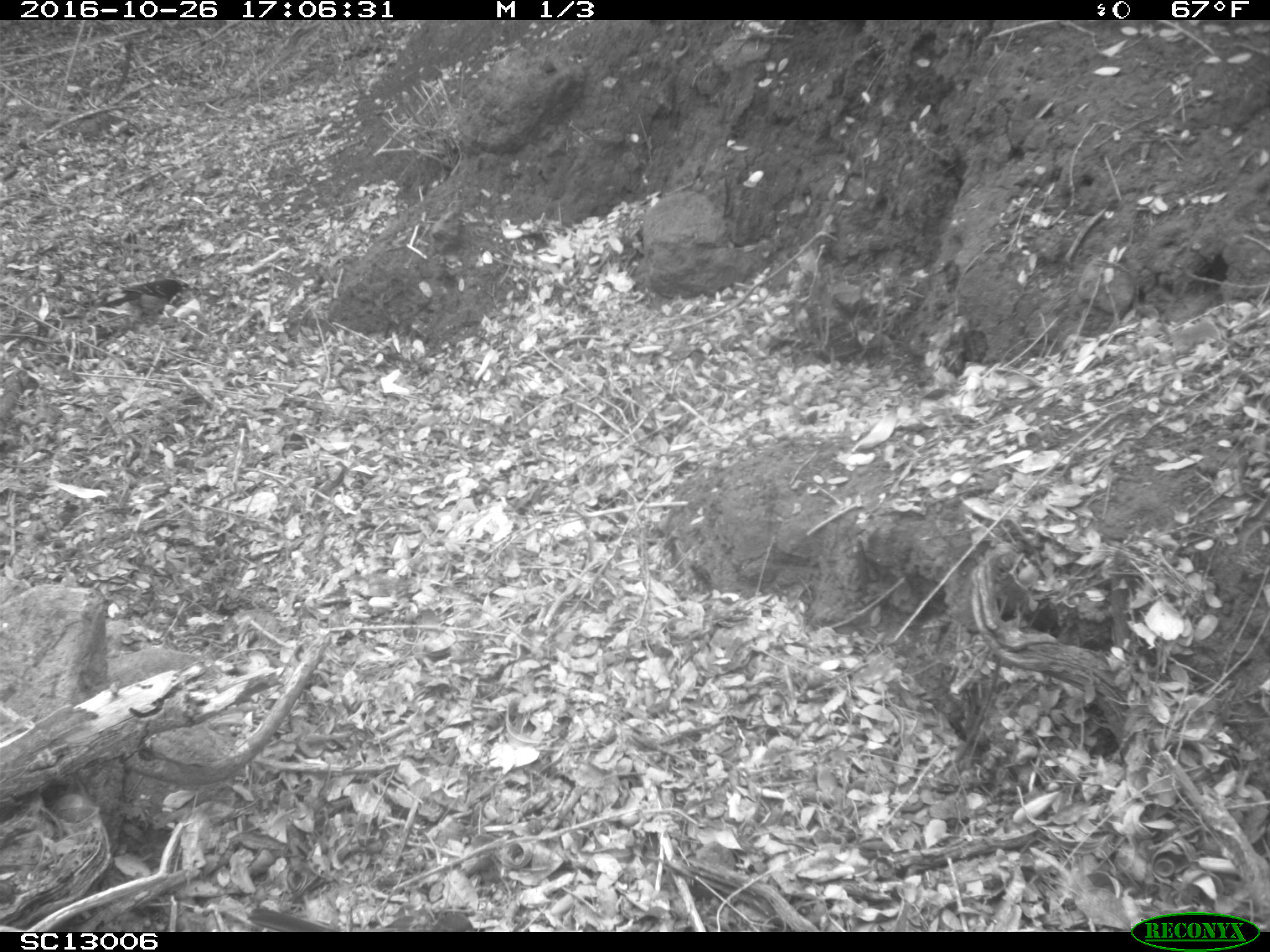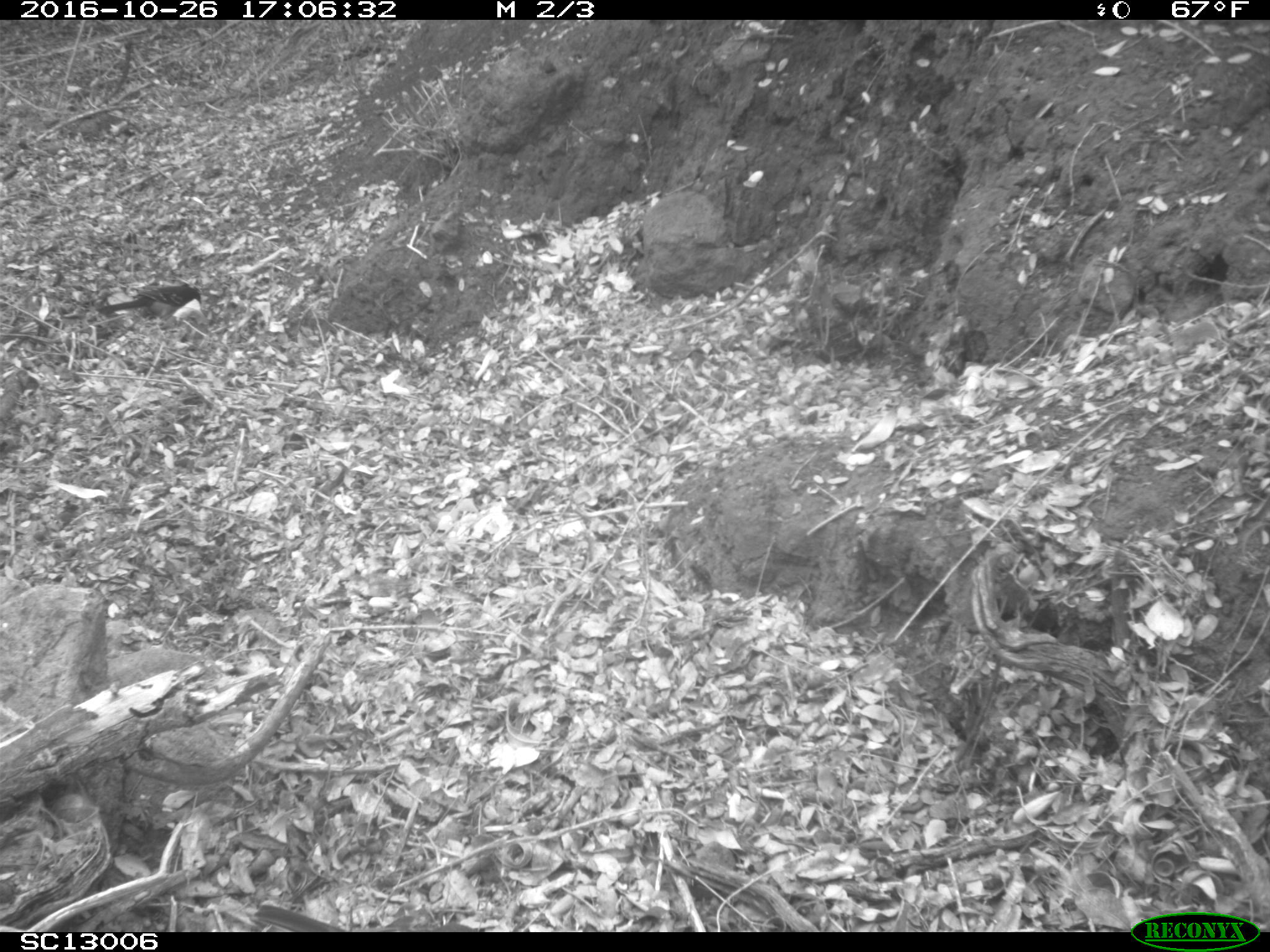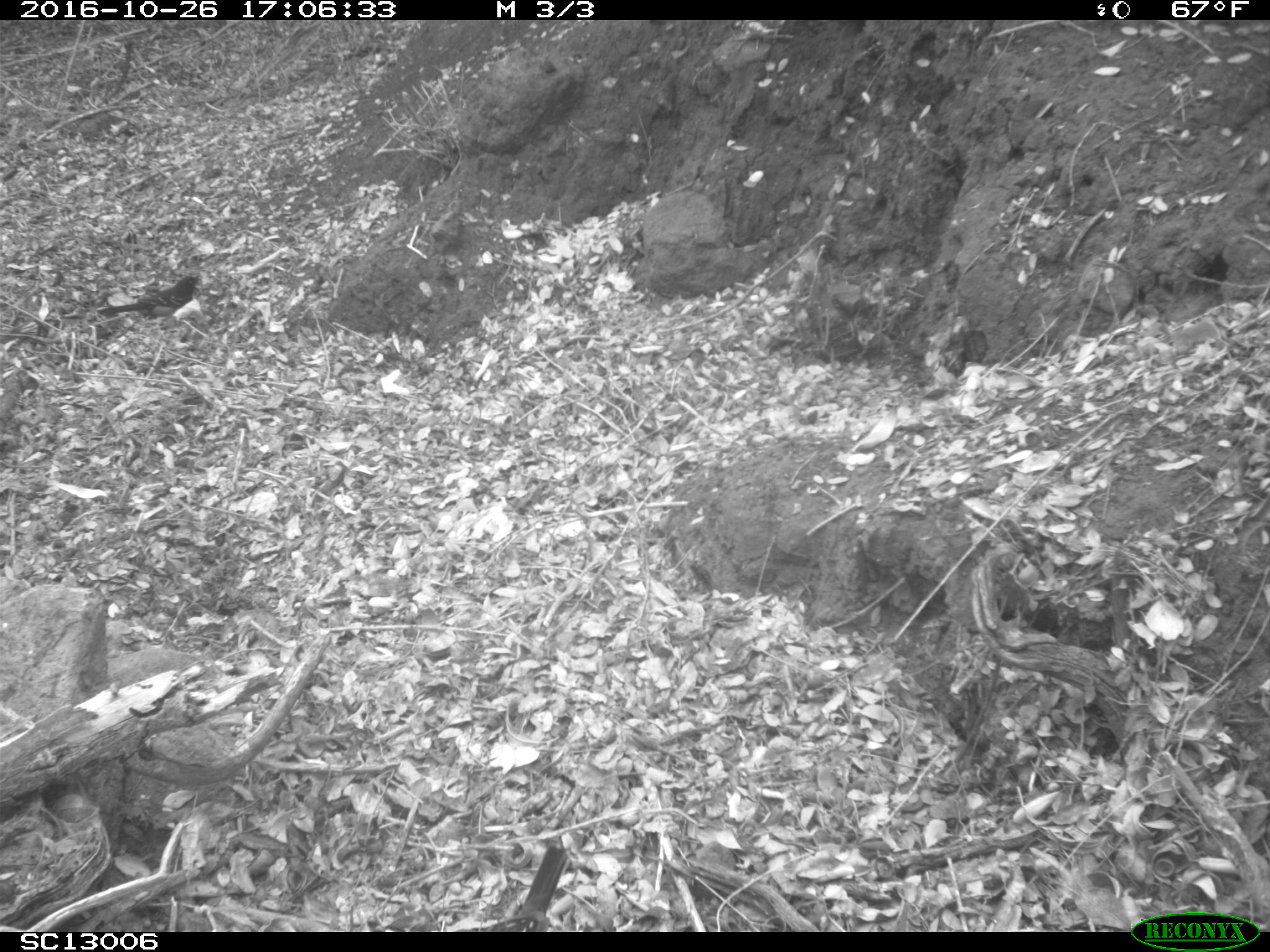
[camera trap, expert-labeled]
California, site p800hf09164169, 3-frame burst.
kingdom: Animalia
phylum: Chordata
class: Aves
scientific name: Aves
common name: bird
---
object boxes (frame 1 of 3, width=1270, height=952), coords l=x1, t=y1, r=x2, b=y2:
bird: l=98, t=278, r=200, b=327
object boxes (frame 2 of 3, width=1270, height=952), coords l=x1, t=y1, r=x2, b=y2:
bird: l=95, t=281, r=201, b=327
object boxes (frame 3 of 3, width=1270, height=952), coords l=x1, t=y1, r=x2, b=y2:
bird: l=97, t=274, r=202, b=339